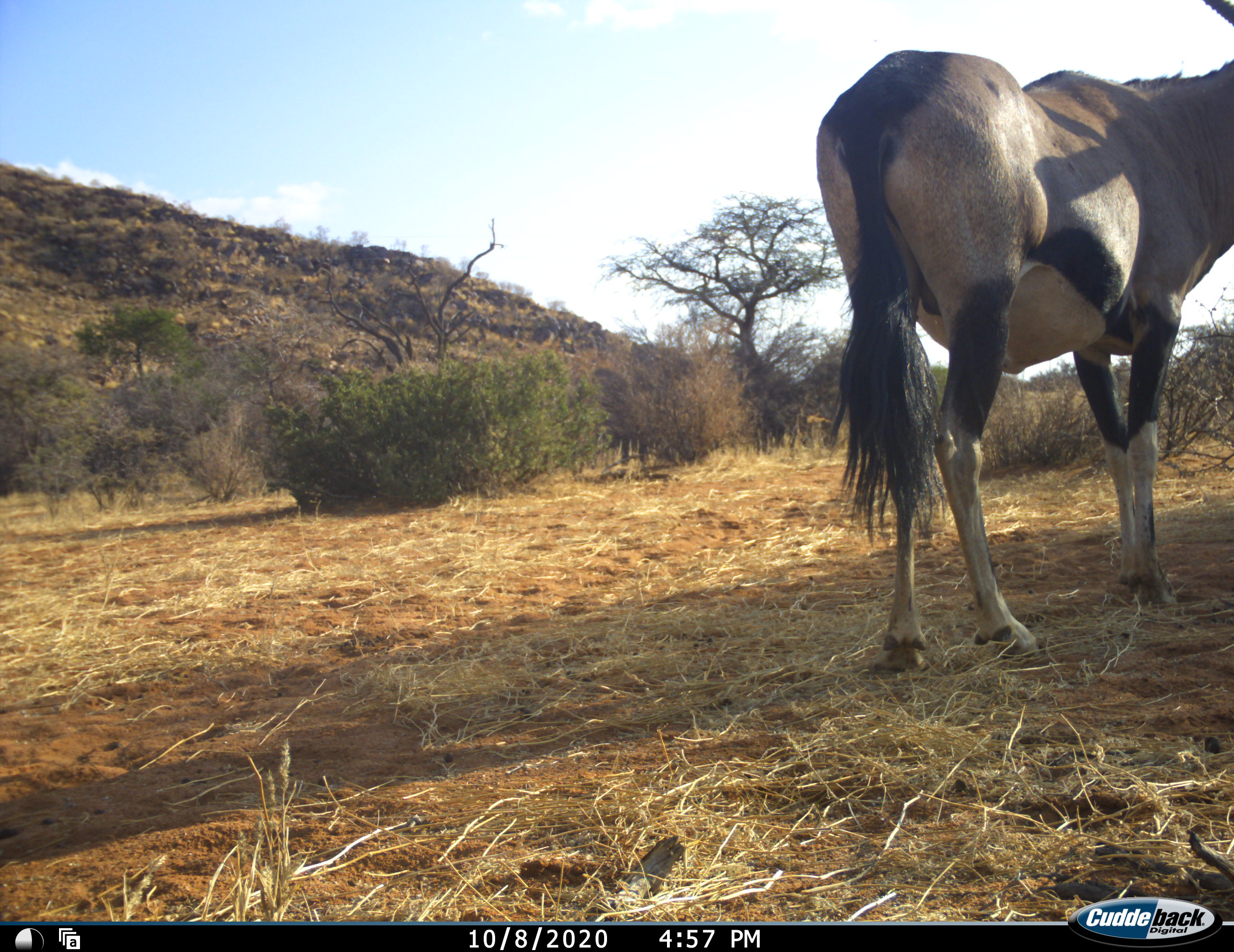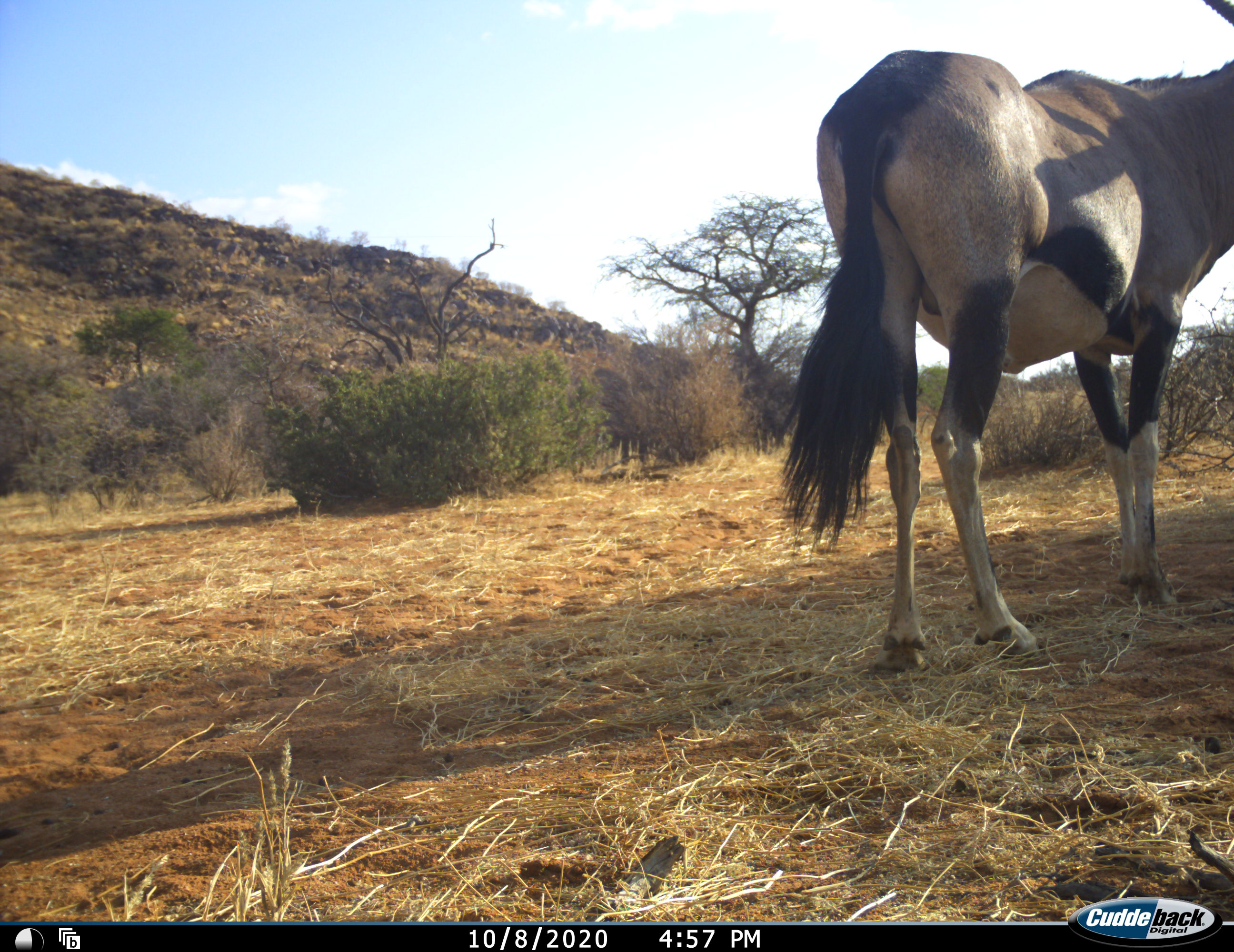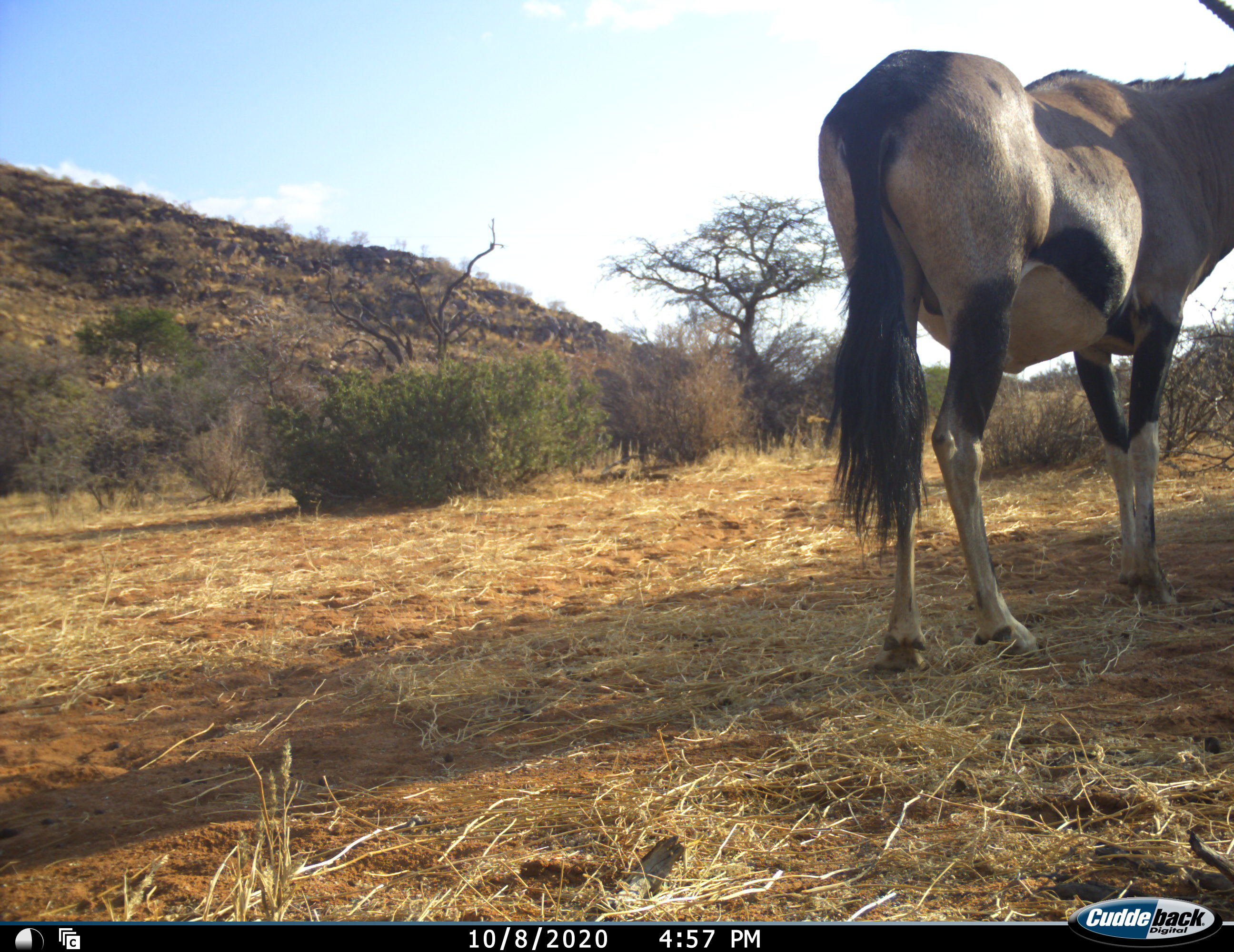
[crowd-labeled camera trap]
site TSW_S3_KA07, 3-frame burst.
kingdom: Animalia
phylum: Chordata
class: Mammalia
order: Artiodactyla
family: Bovidae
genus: Oryx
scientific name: Oryx gazella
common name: gemsbok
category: oryx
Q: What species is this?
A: Oryx (gemsbok) (Oryx gazella).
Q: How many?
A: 1.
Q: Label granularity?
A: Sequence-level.